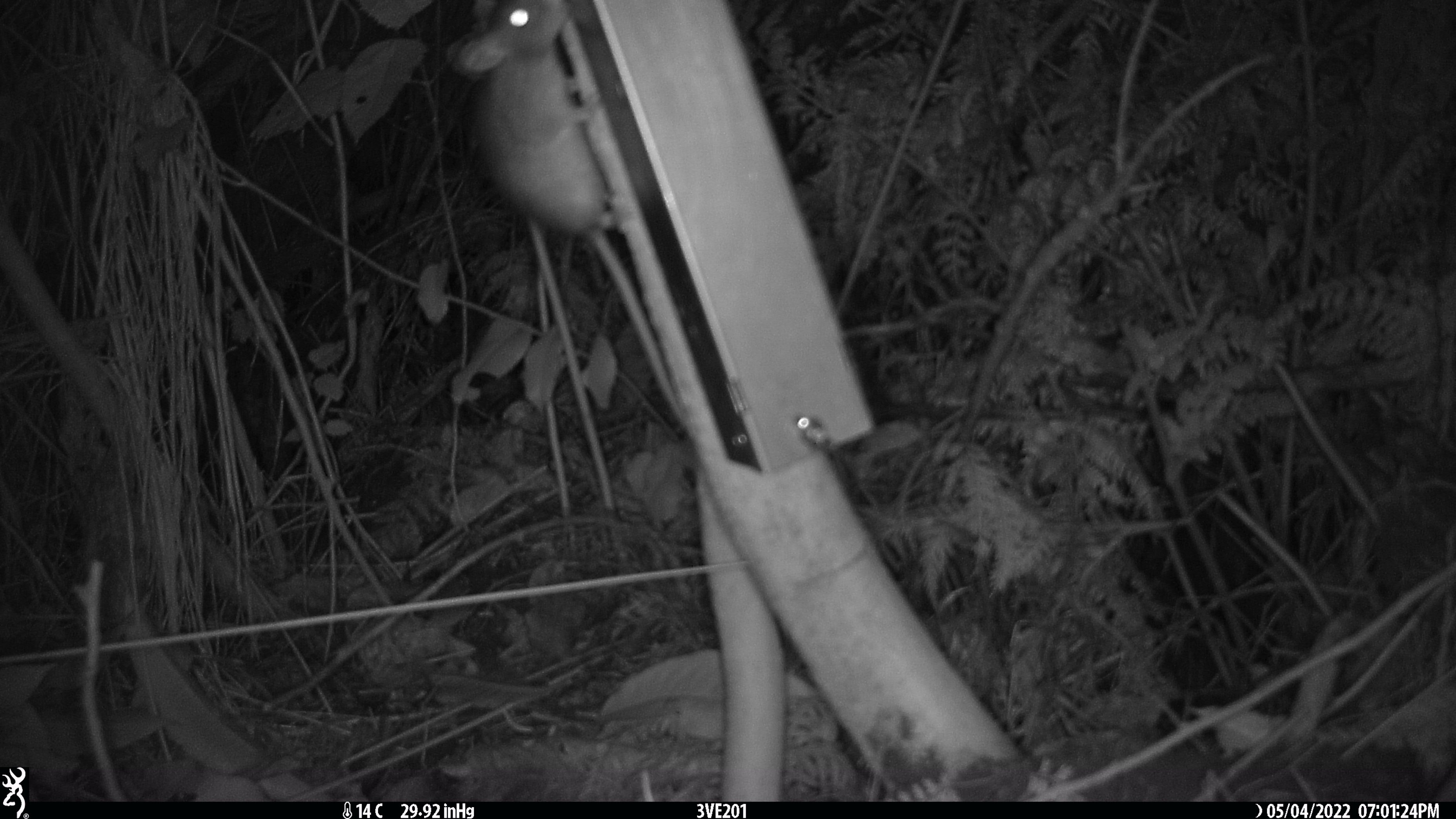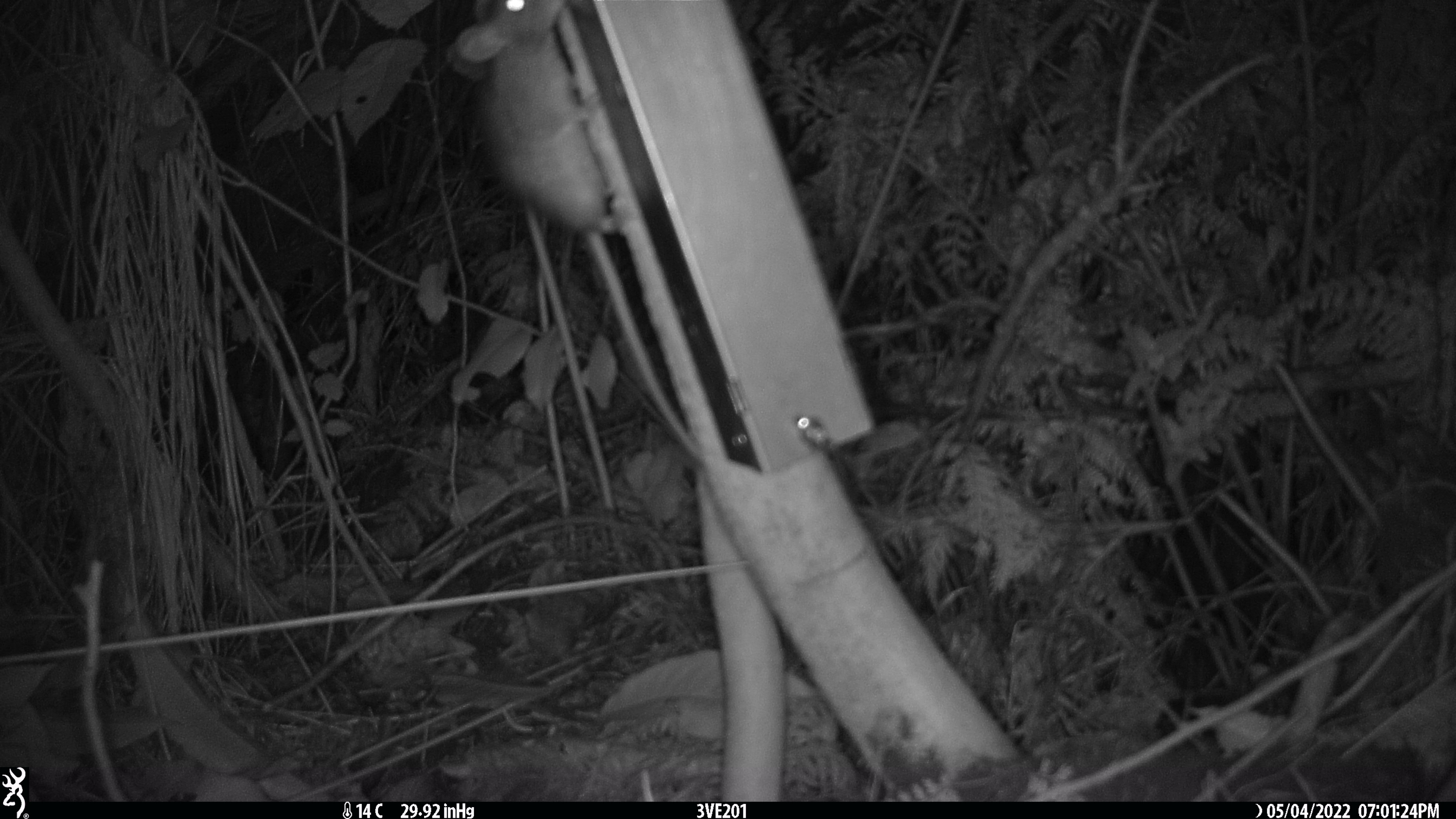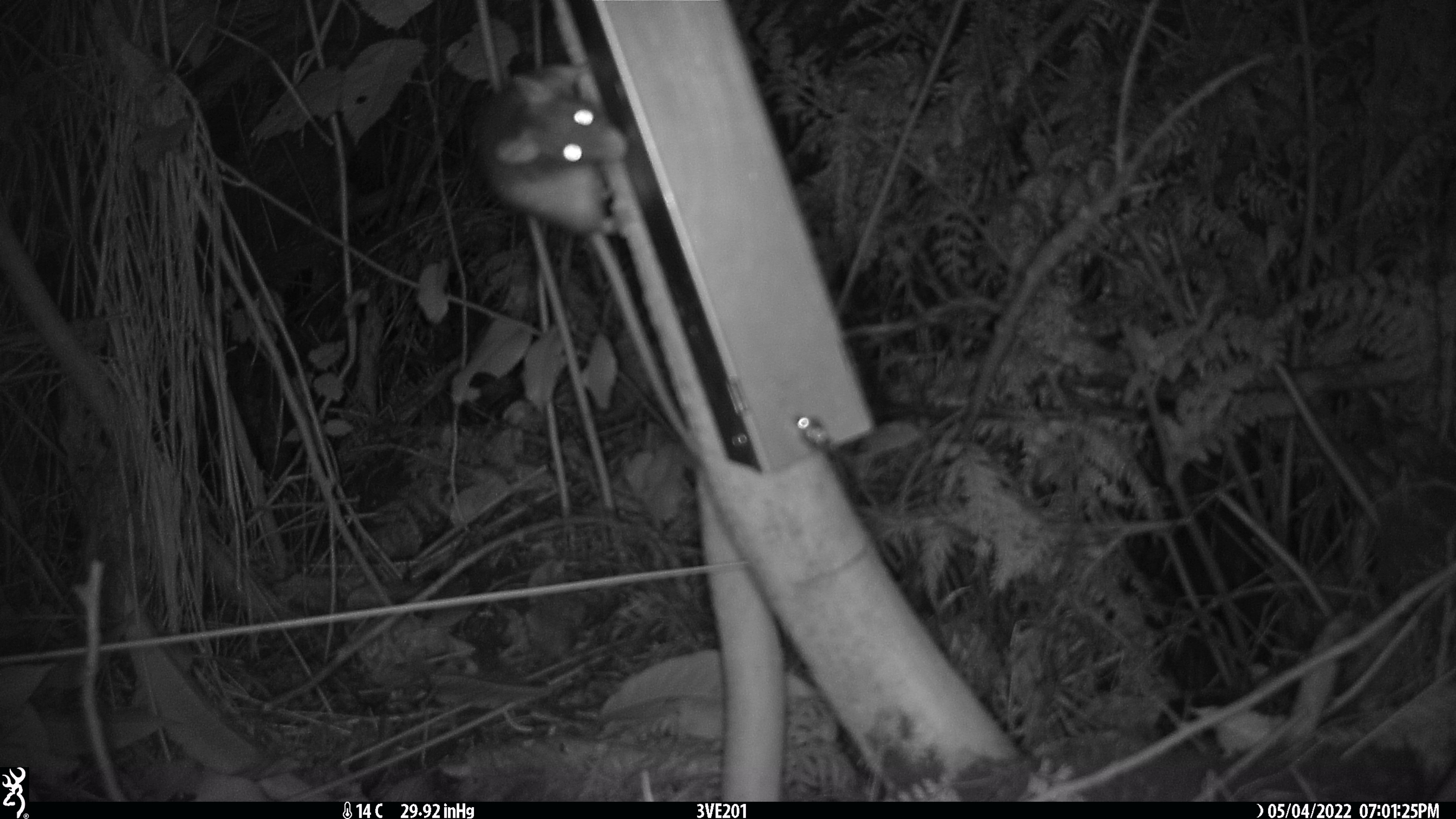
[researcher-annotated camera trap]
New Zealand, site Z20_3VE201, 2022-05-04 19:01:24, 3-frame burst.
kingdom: Animalia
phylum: Chordata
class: Mammalia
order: Rodentia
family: Muridae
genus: Rattus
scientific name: Rattus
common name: rat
Rat (Rattus).